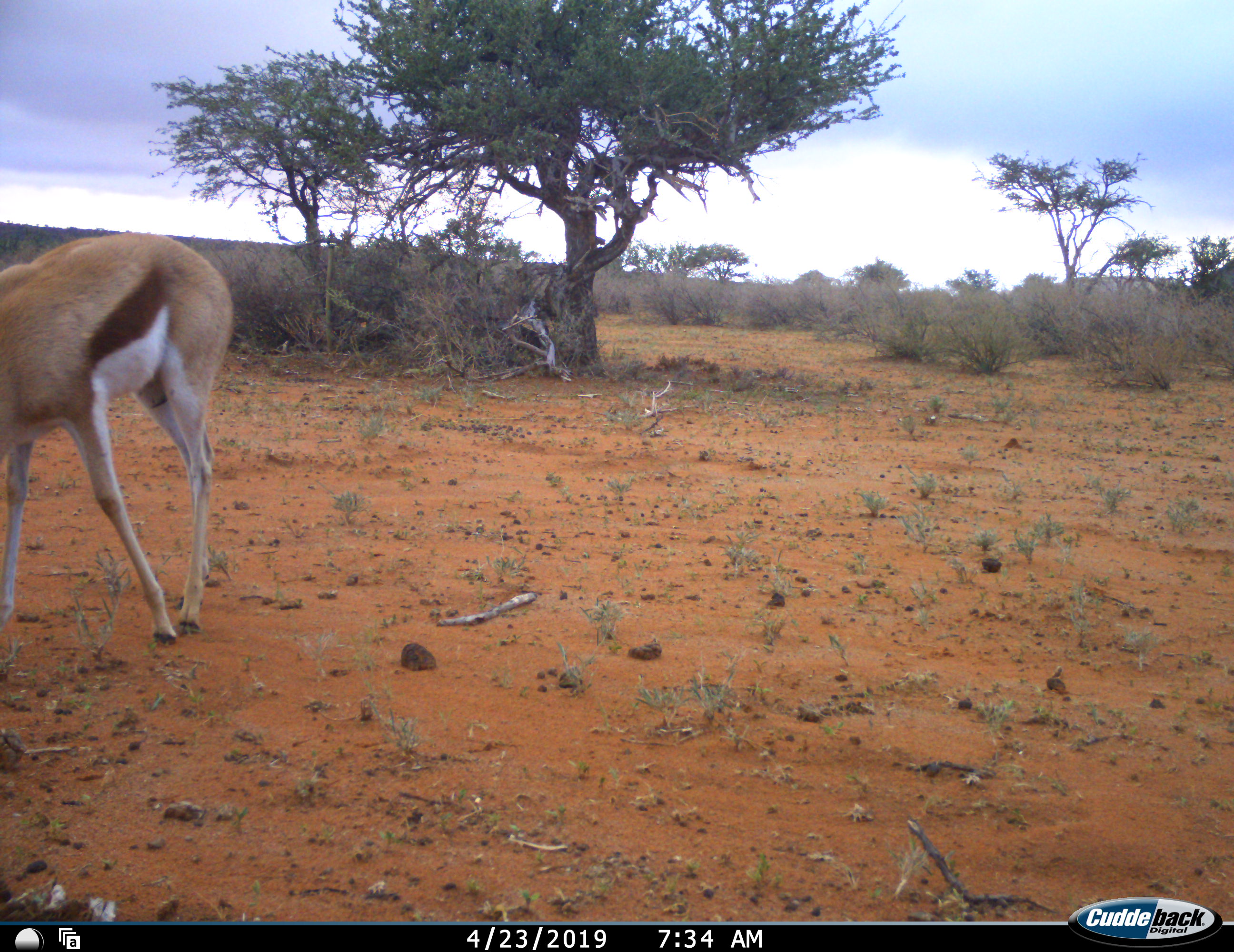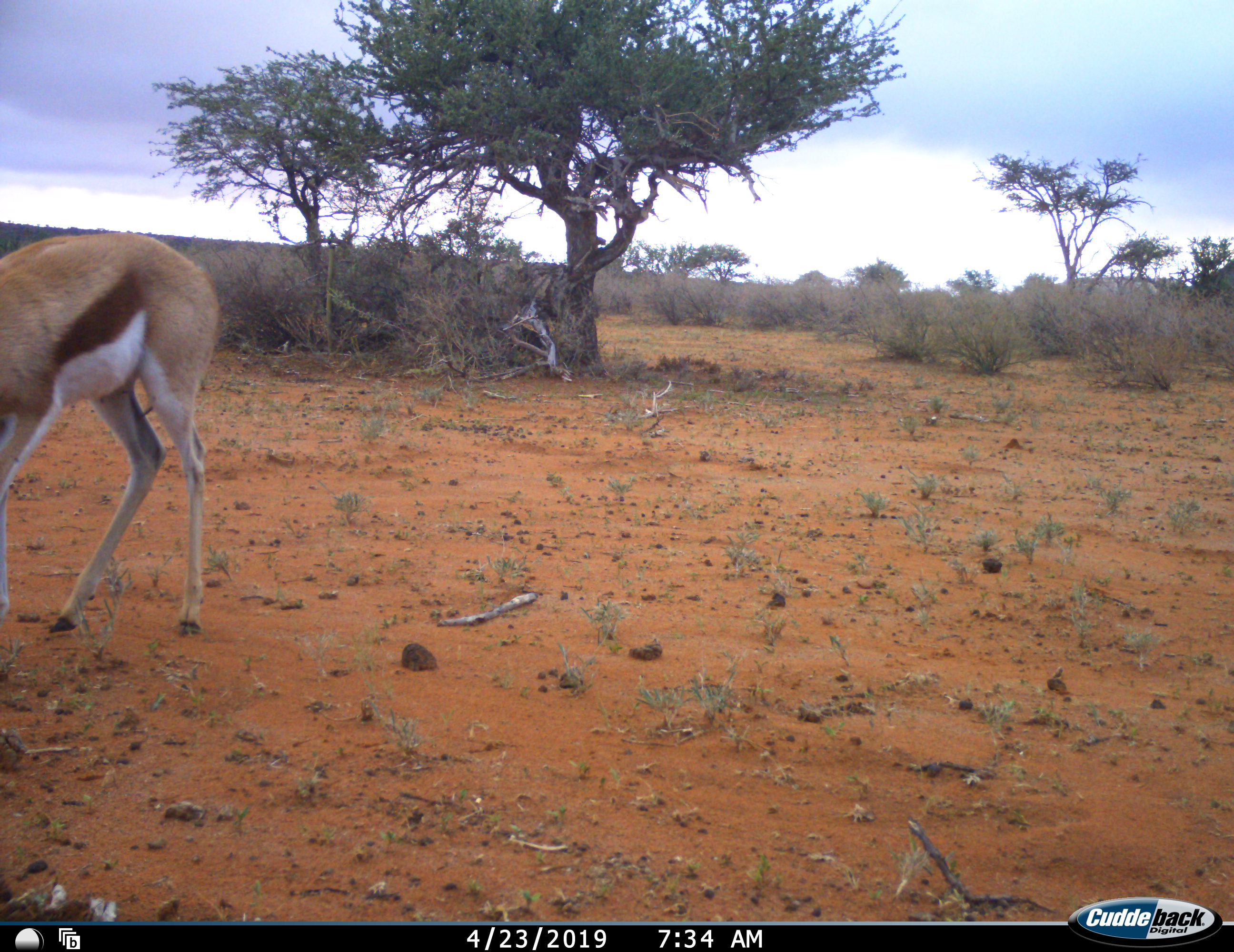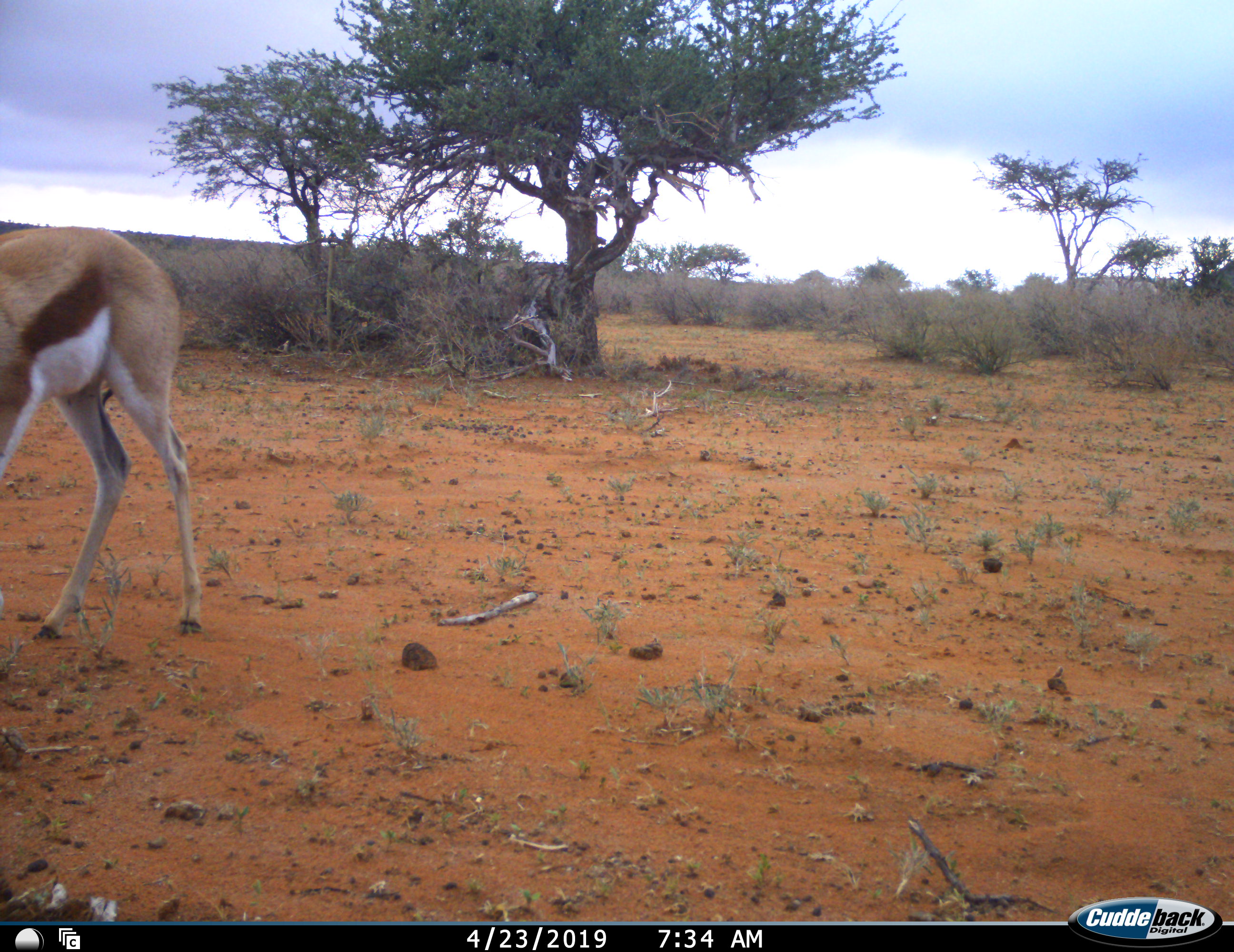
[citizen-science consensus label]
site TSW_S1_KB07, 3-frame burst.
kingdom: Animalia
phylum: Chordata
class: Mammalia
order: Artiodactyla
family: Bovidae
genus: Antidorcas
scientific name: Antidorcas marsupialis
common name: springbok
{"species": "springbok (Antidorcas marsupialis)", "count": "1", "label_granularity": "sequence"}